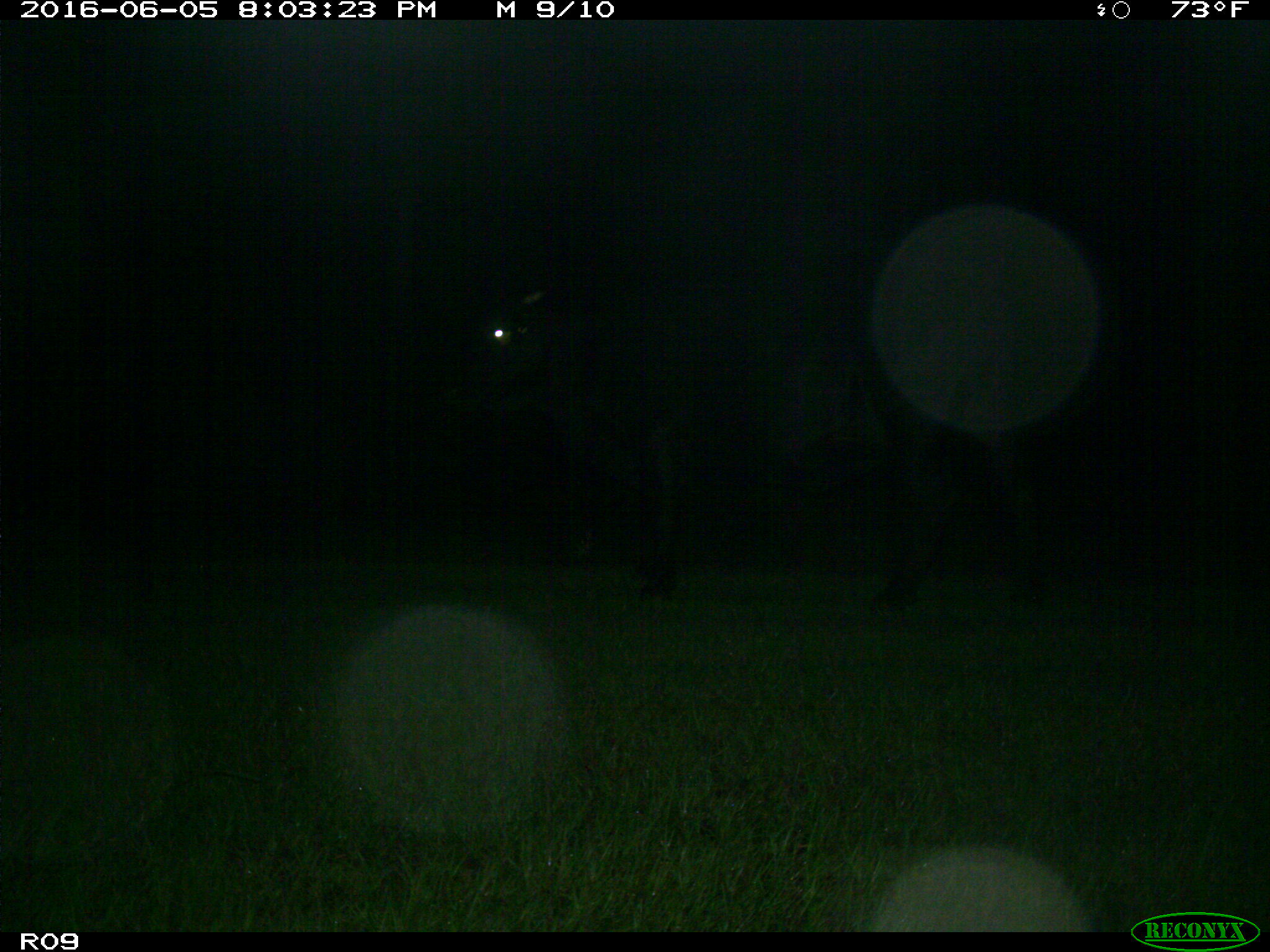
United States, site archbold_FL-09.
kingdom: Animalia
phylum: Chordata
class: Mammalia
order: Artiodactyla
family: Bovidae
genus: Bos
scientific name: Bos taurus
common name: domestic cow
Bos taurus (domestic cow).